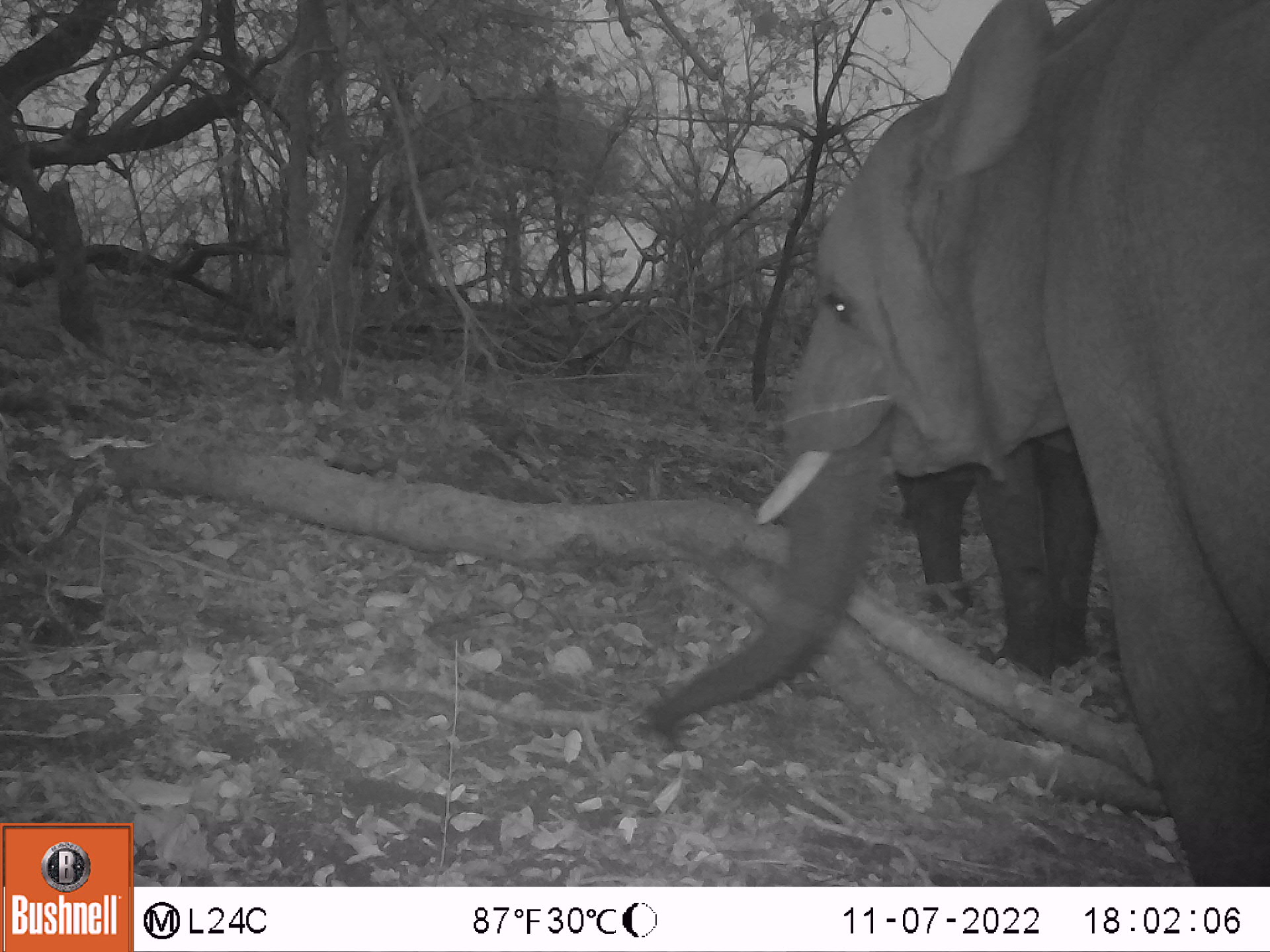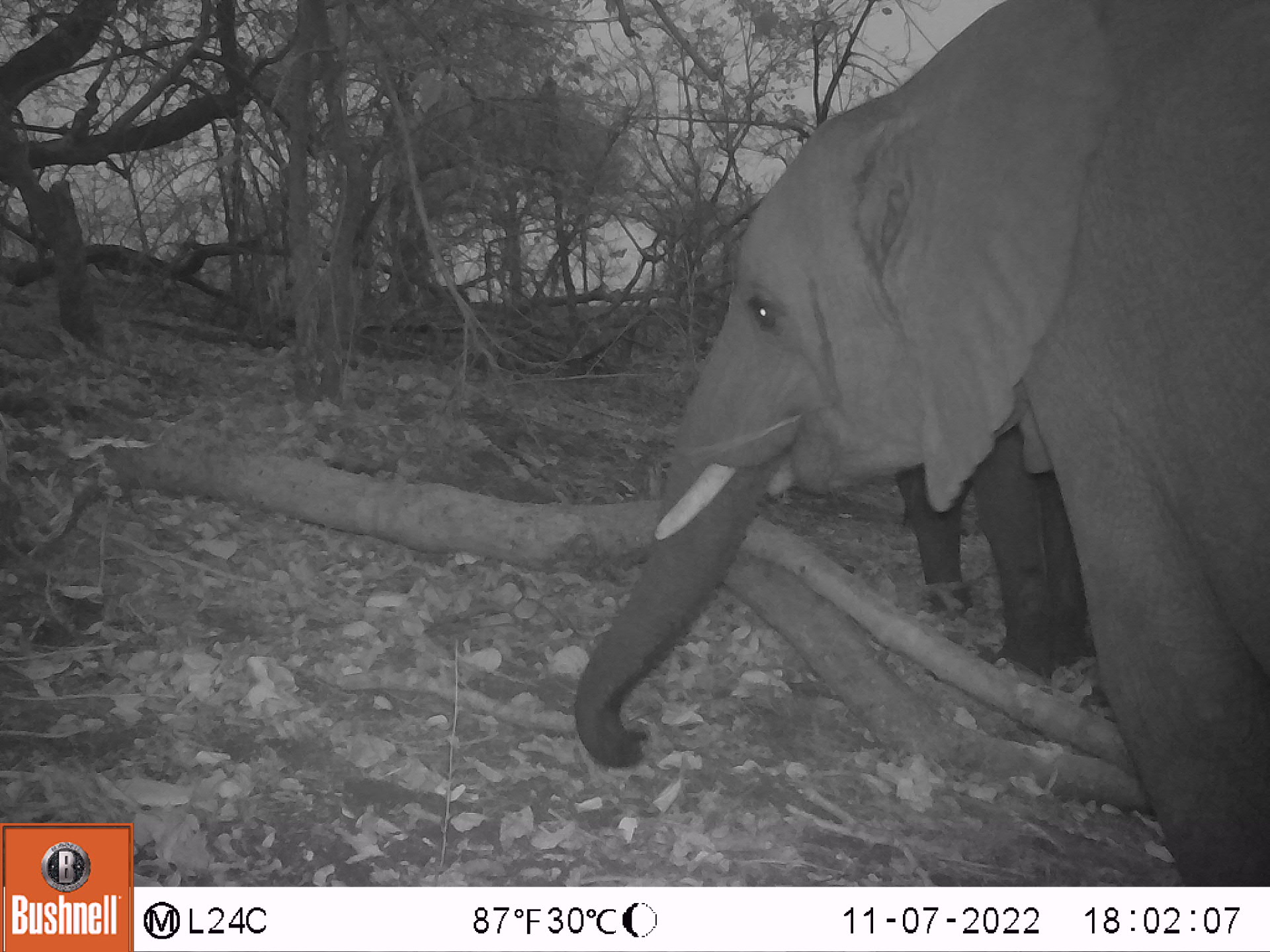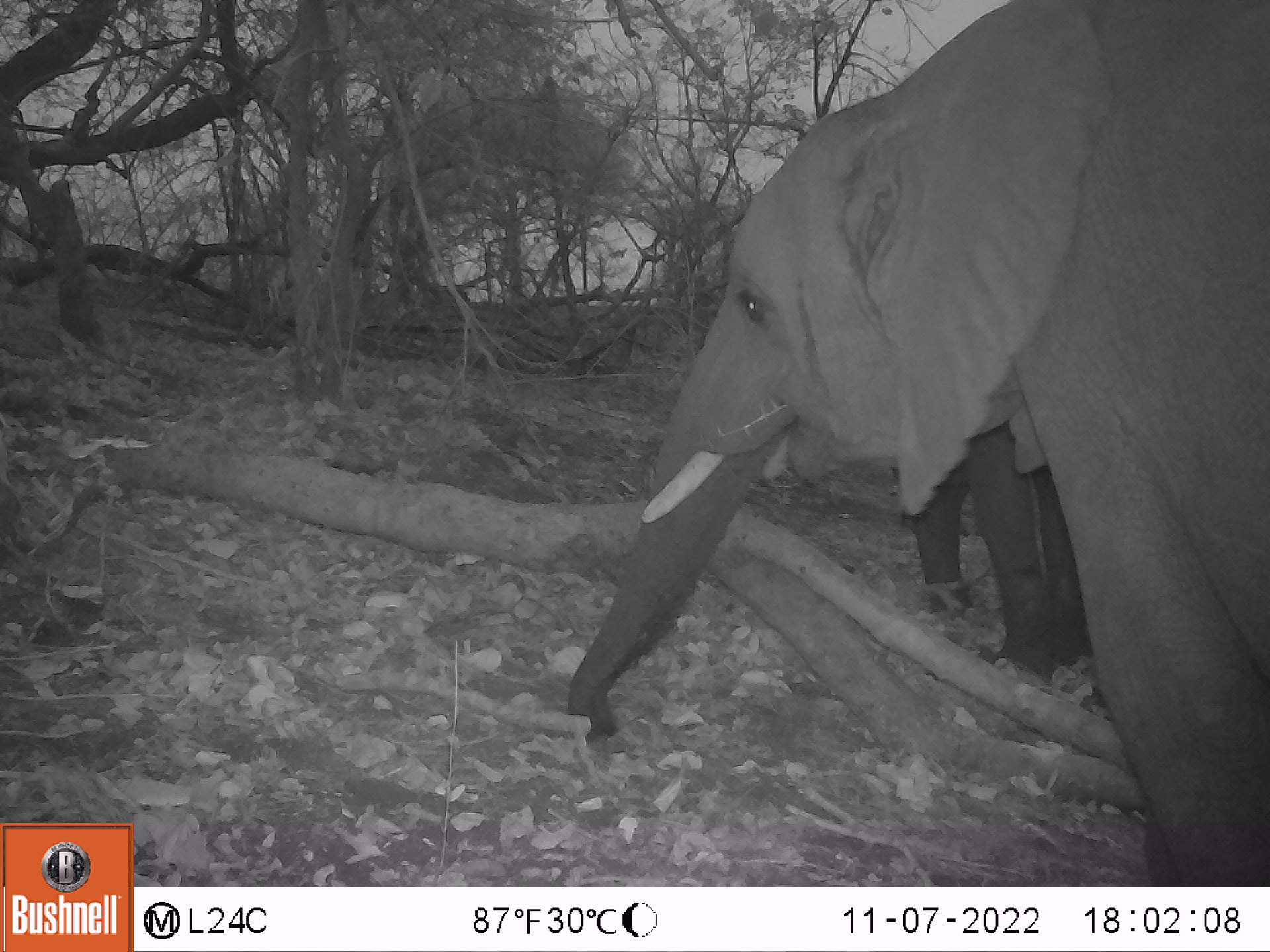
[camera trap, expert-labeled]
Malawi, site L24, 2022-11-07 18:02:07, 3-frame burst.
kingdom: Animalia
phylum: Chordata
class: Mammalia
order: Proboscidea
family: Elephantidae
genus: Loxodonta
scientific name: Loxodonta africana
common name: african savanna elephant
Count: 2.